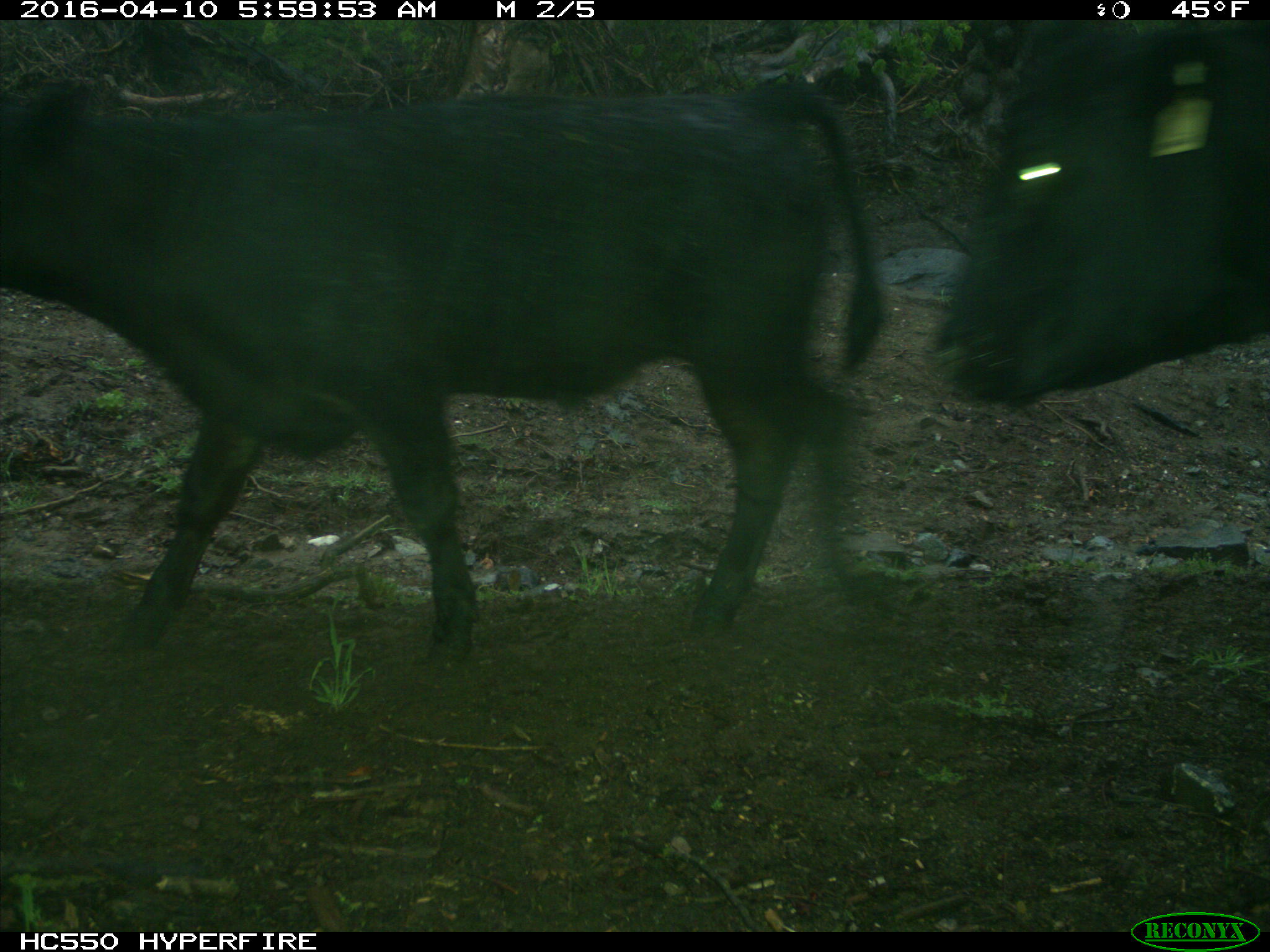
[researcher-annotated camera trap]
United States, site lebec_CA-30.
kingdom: Animalia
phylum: Chordata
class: Mammalia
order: Artiodactyla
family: Bovidae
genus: Bos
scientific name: Bos taurus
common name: domestic cow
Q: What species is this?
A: Bos taurus (domestic cow).